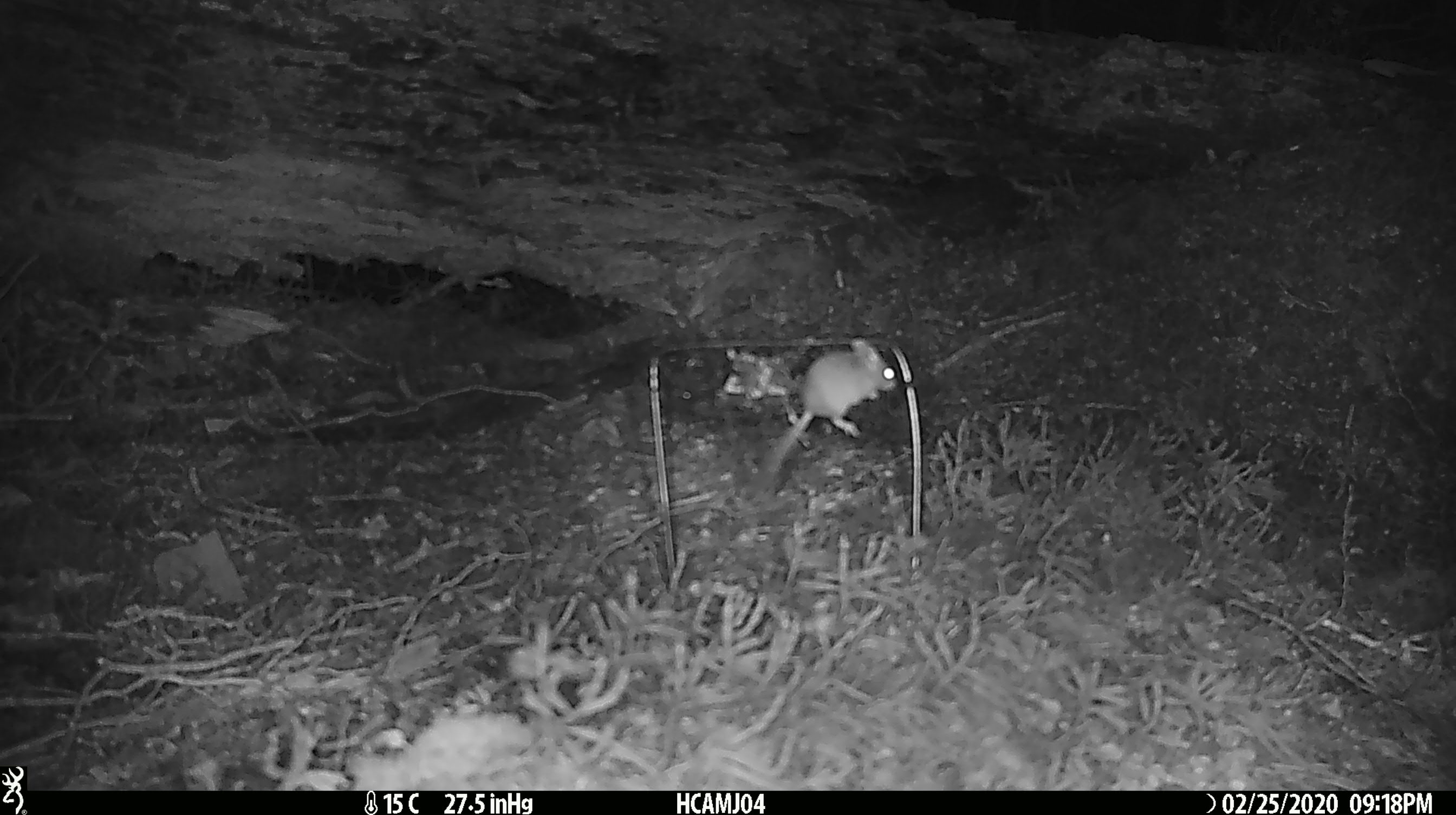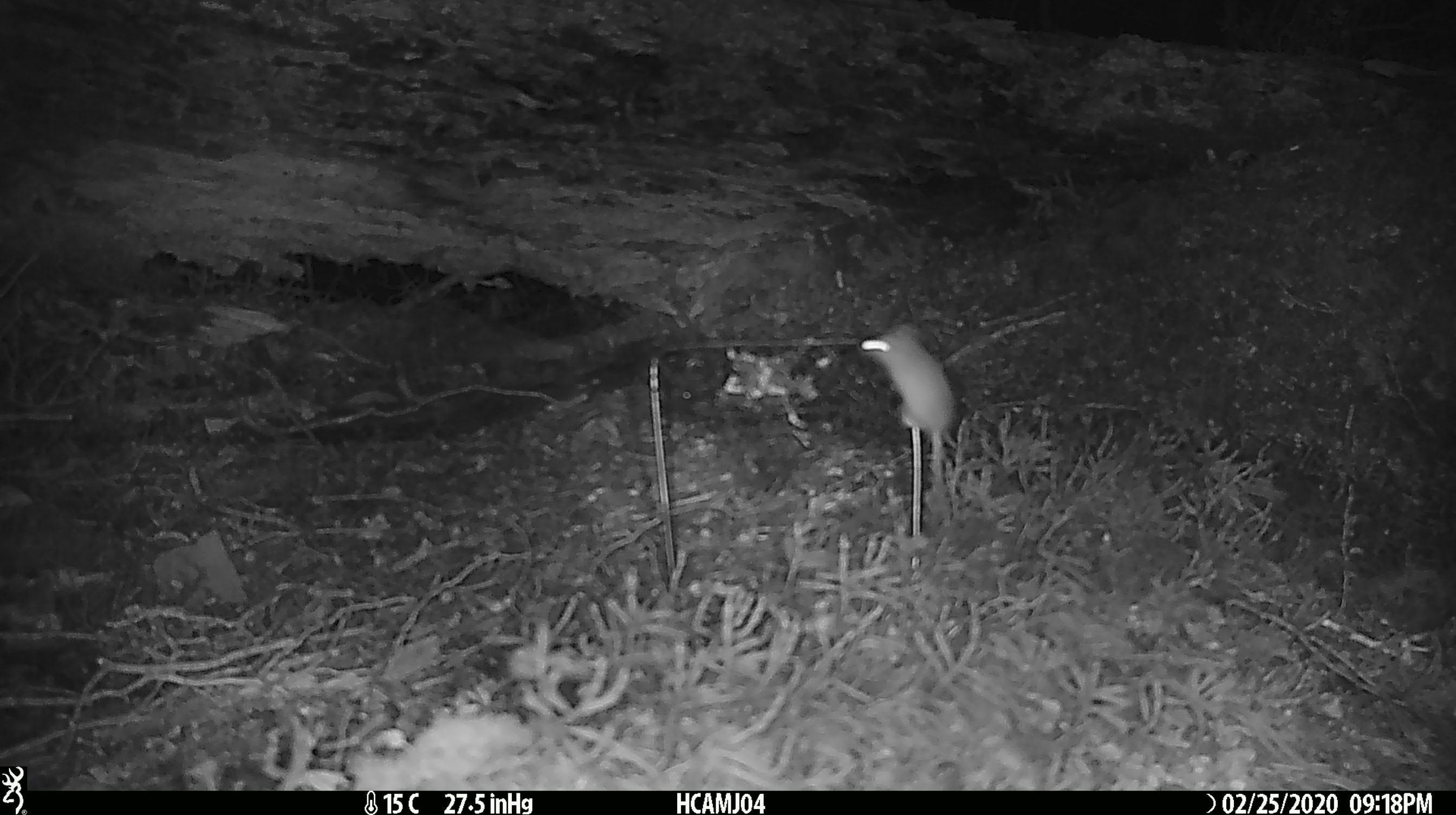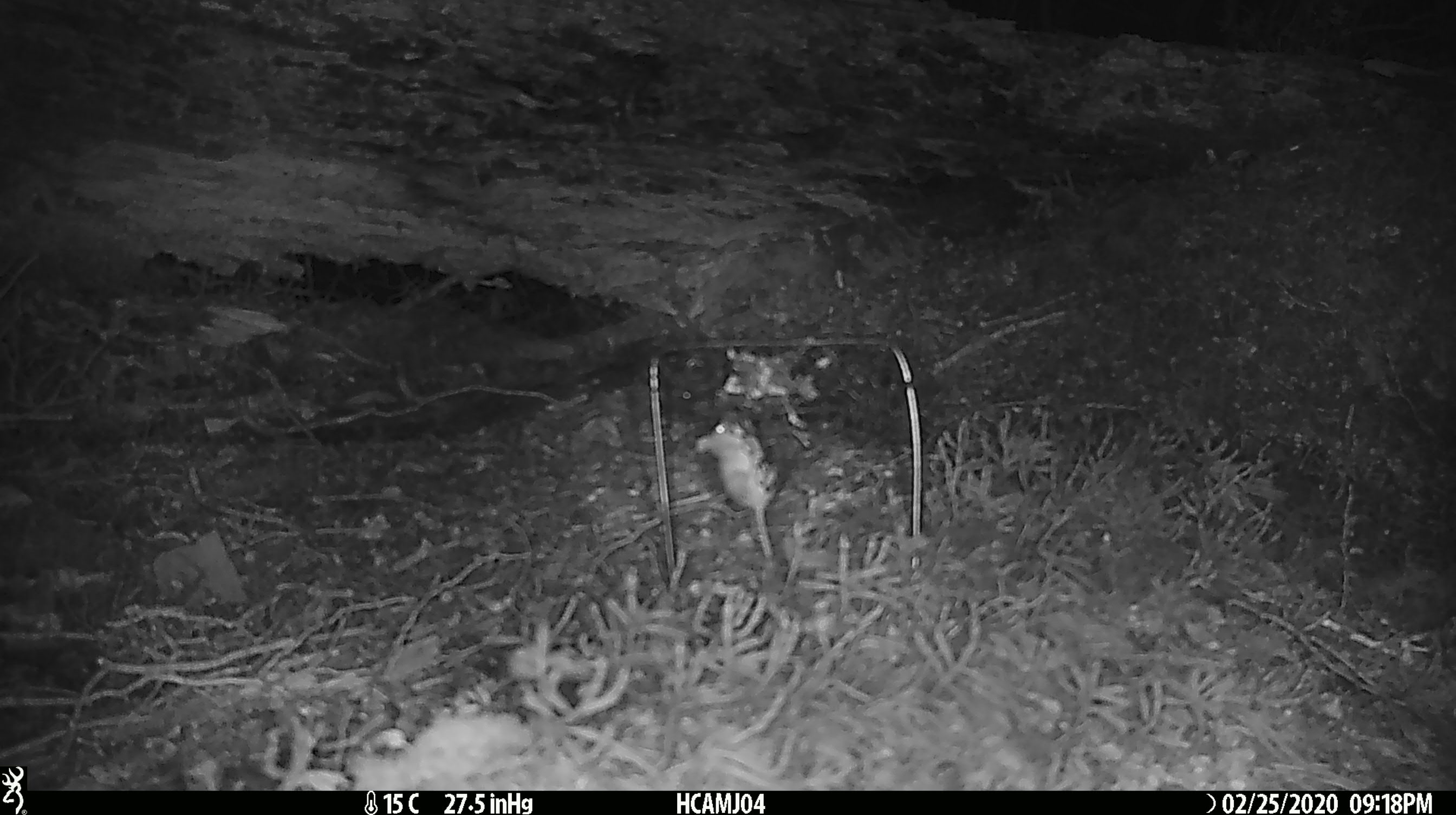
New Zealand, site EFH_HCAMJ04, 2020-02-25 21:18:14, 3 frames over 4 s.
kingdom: Animalia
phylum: Chordata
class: Mammalia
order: Rodentia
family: Muridae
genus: Mus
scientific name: Mus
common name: mouse